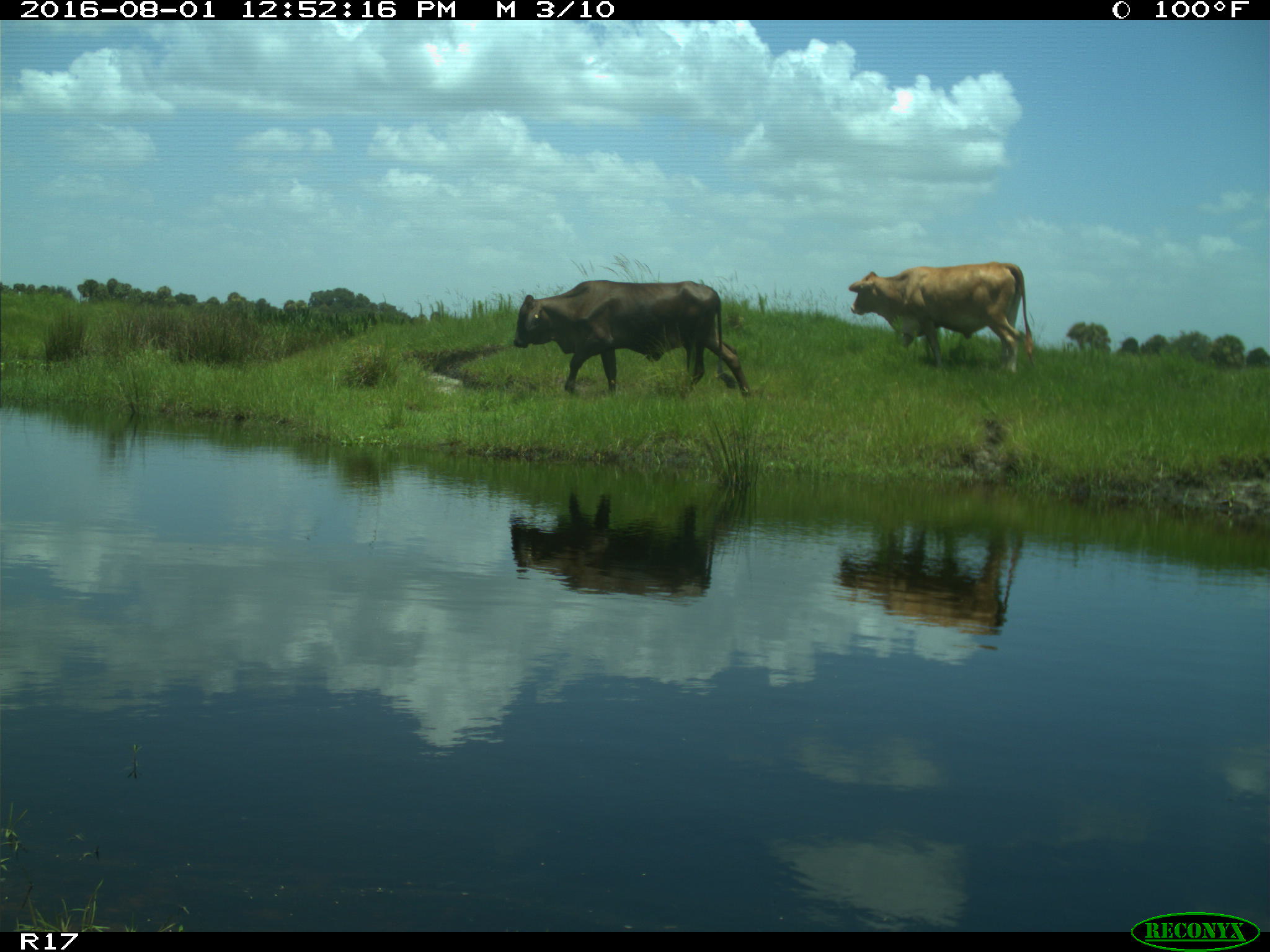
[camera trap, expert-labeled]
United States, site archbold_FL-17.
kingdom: Animalia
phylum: Chordata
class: Mammalia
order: Artiodactyla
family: Bovidae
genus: Bos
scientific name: Bos taurus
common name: domestic cow